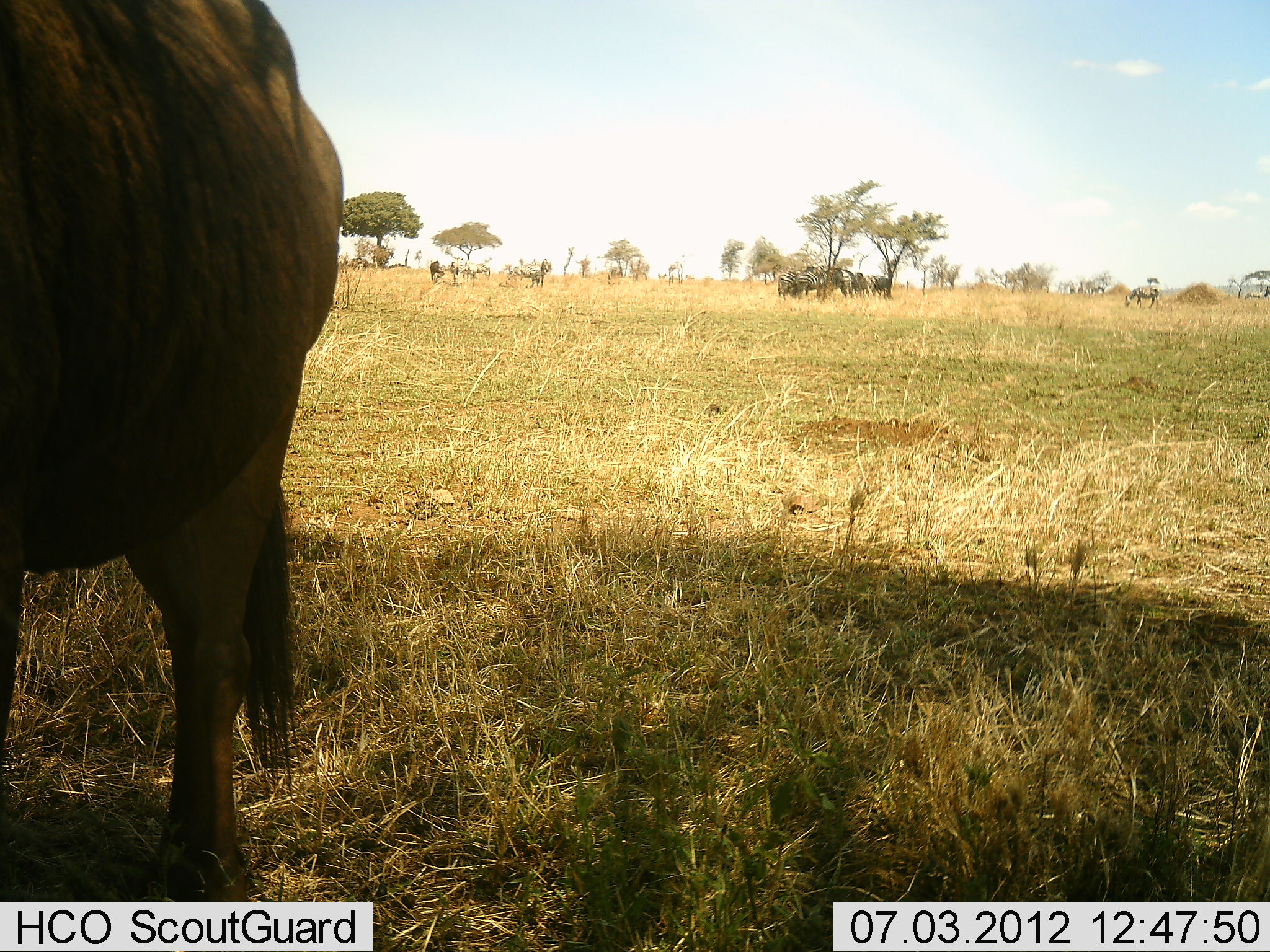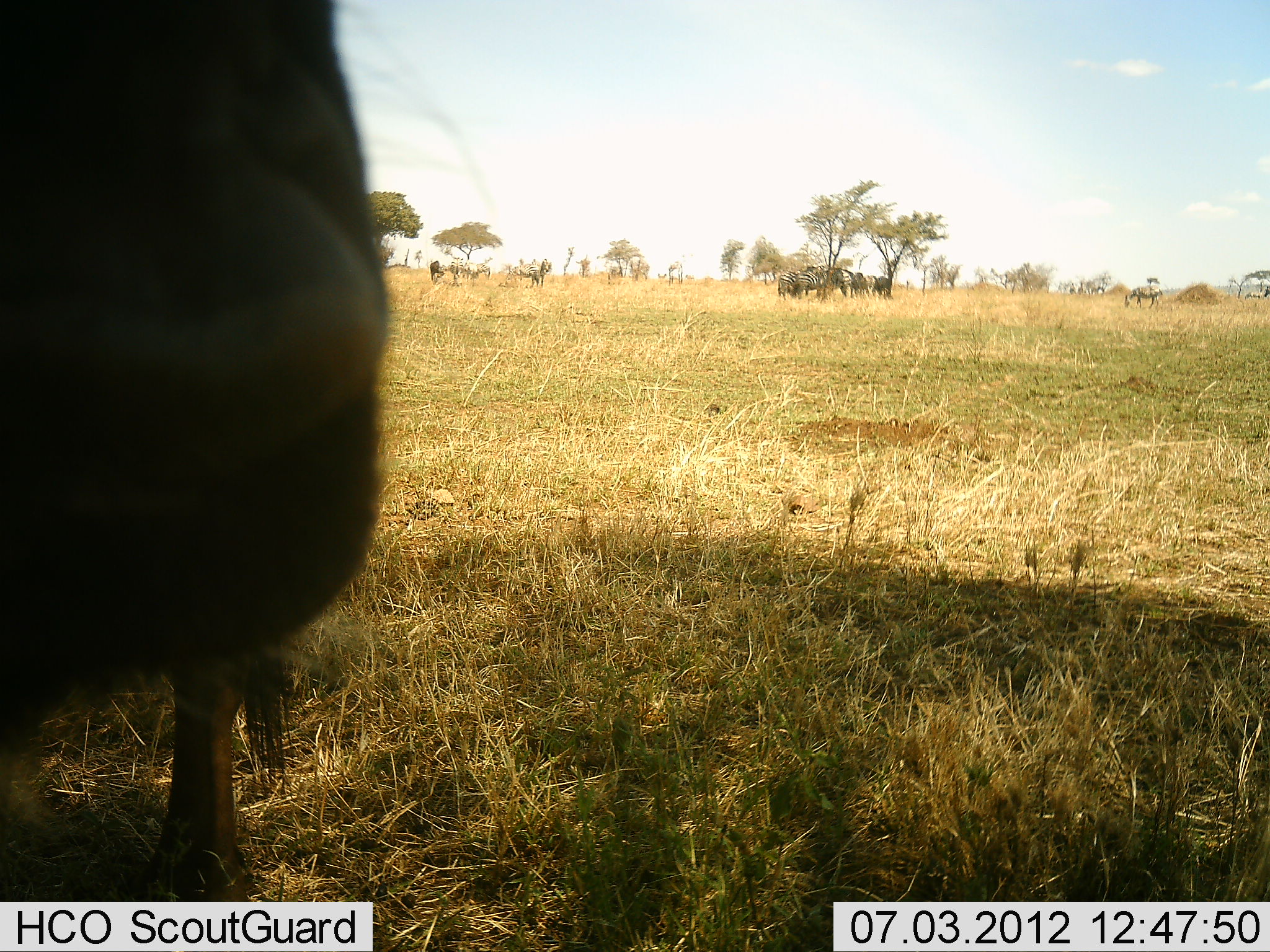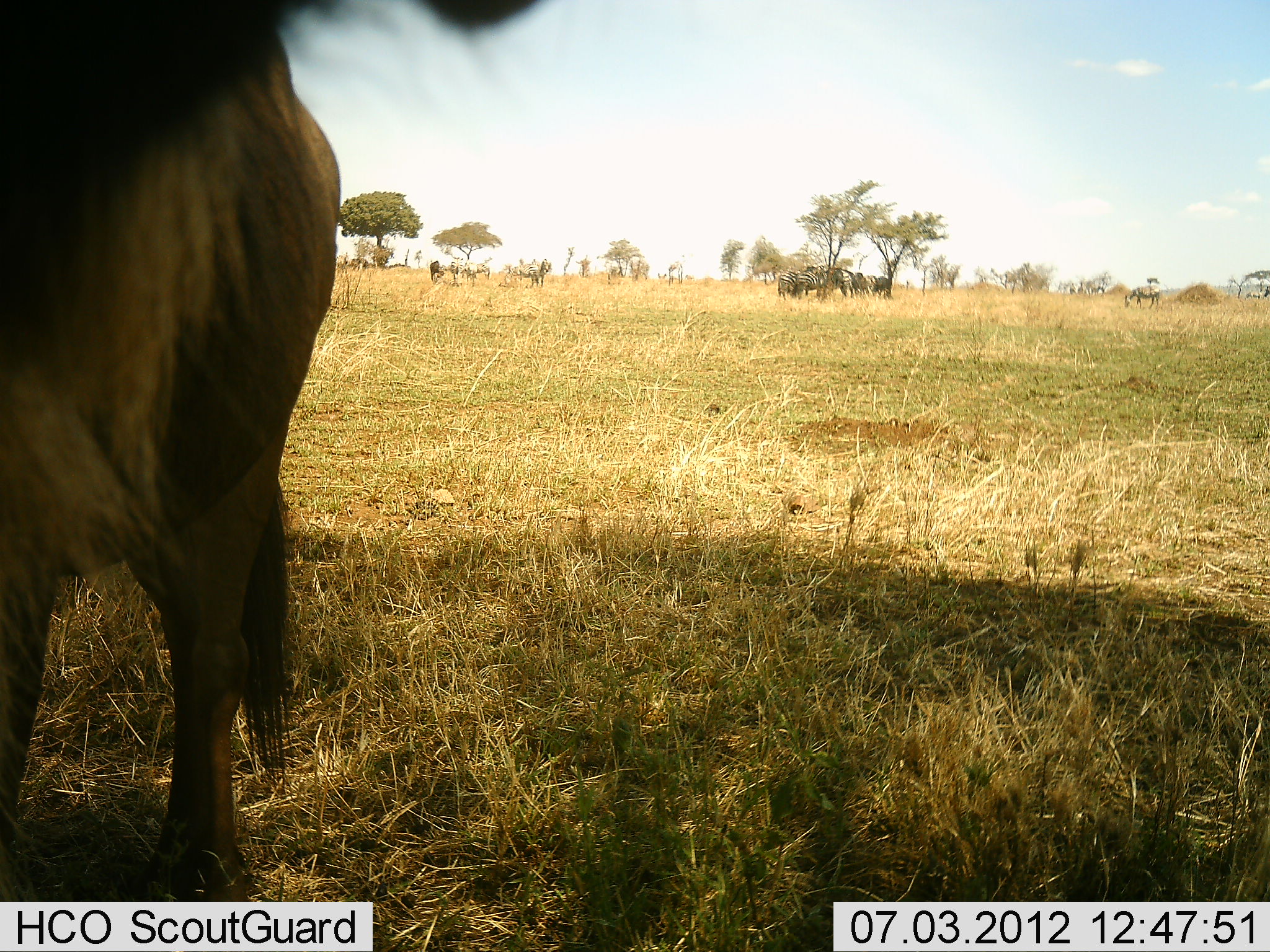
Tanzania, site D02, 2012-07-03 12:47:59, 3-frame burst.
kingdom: Animalia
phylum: Chordata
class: Mammalia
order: Artiodactyla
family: Bovidae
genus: Connochaetes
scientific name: Connochaetes taurinus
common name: blue wildebeest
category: wildebeest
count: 1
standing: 92%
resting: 0%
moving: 8%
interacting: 23%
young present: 0%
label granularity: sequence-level